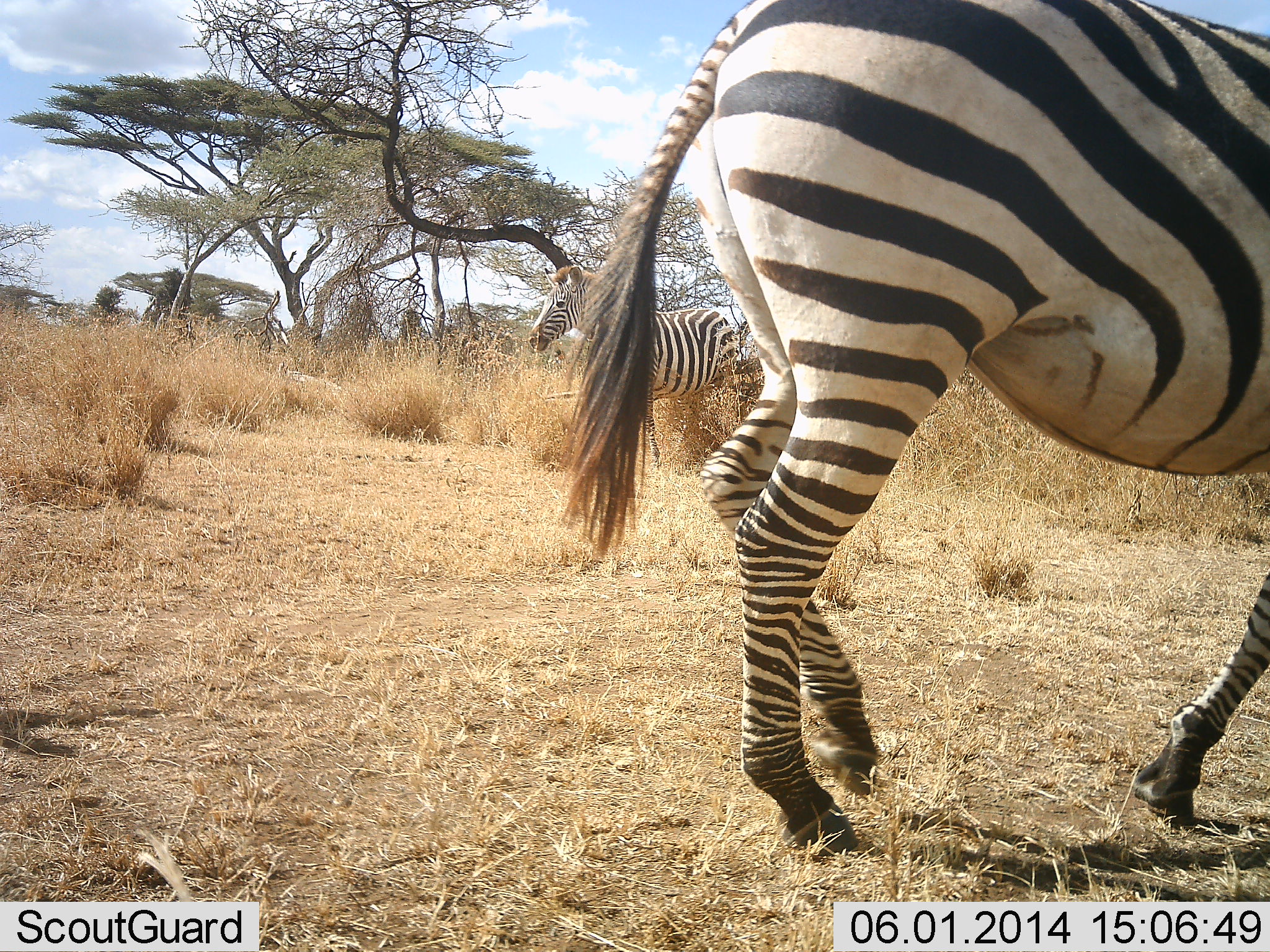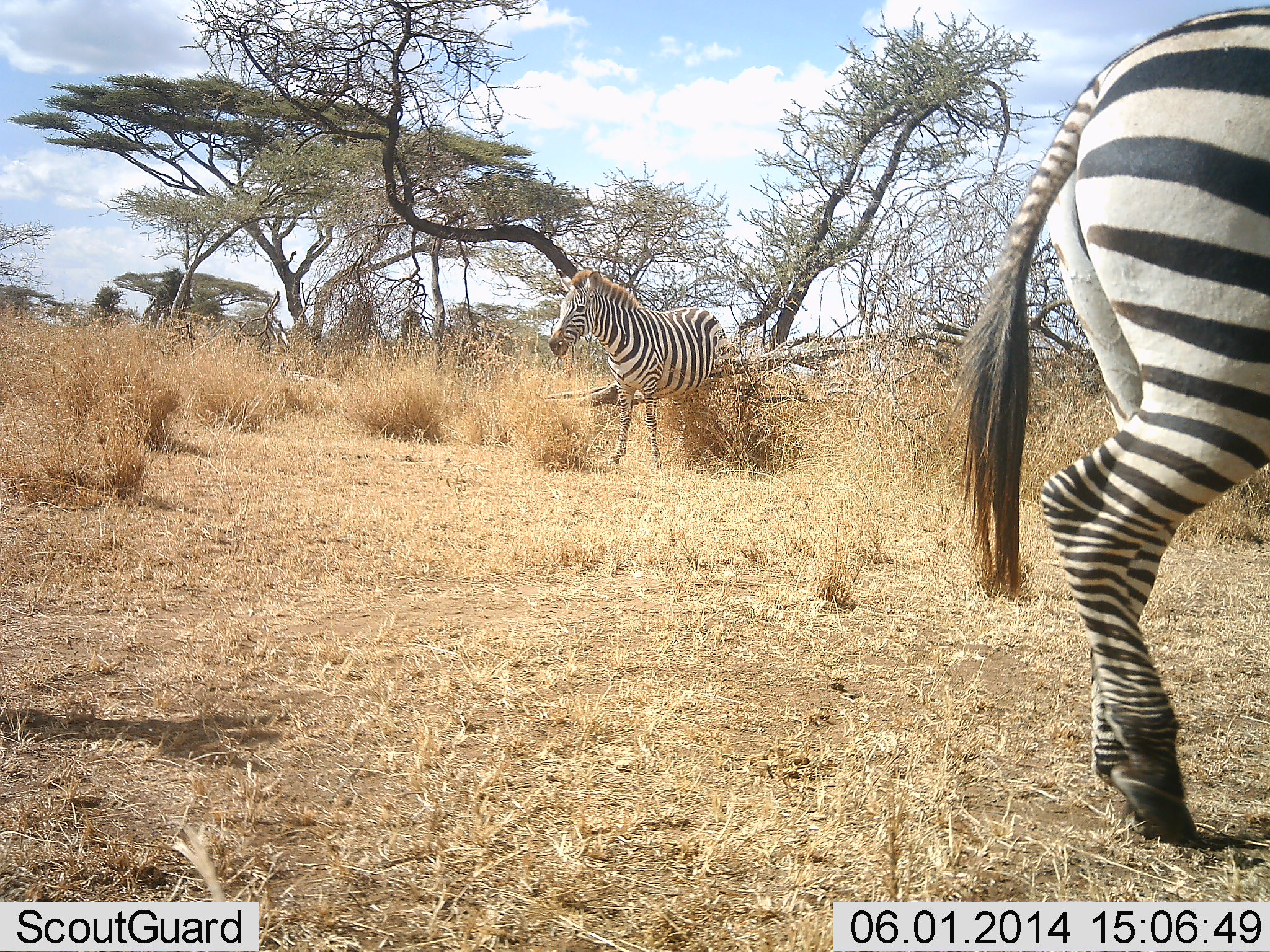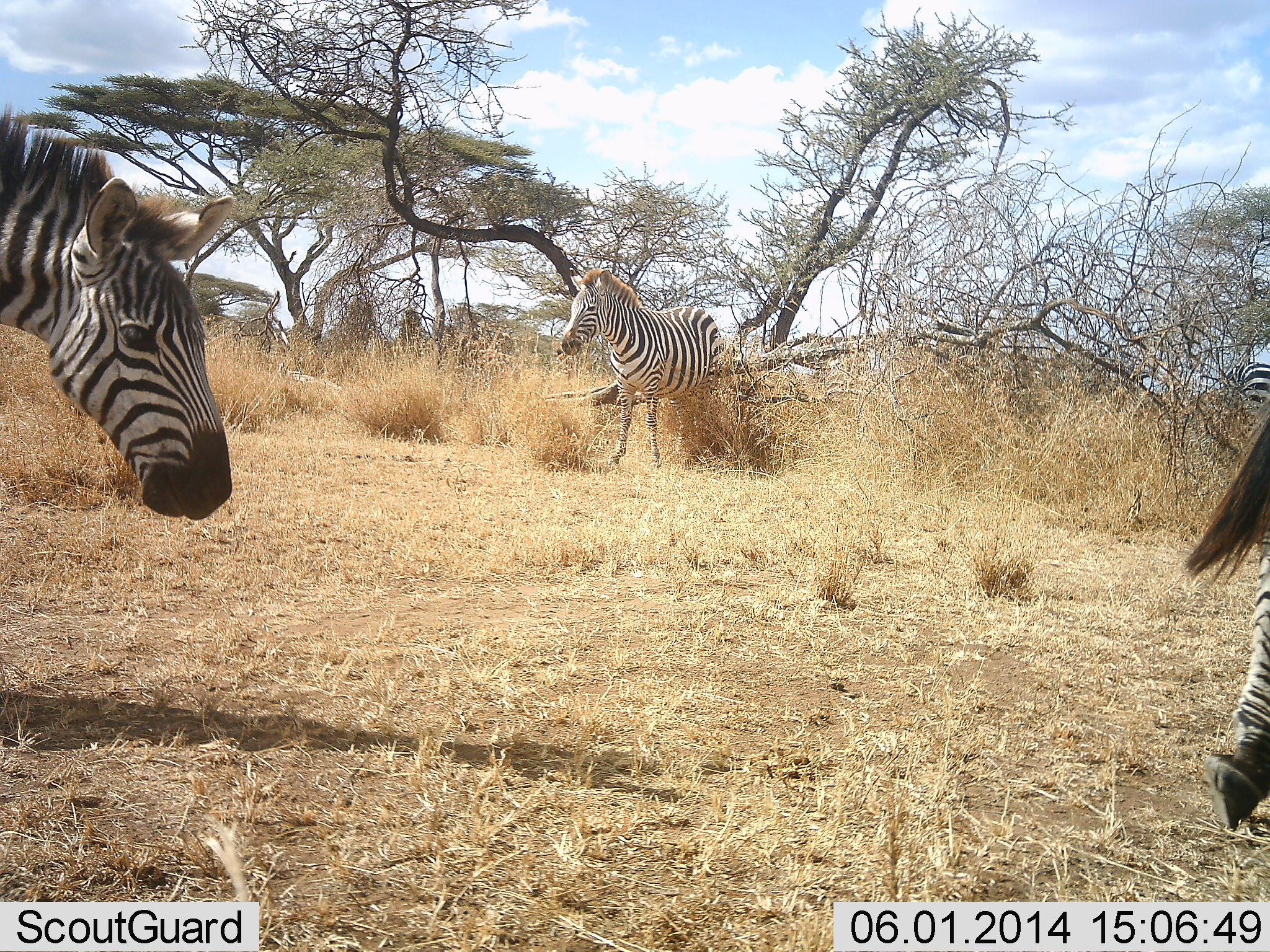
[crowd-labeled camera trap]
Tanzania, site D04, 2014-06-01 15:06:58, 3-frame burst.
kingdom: Animalia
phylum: Chordata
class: Mammalia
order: Perissodactyla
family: Equidae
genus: Equus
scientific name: Equus quagga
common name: plains zebra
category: zebra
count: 3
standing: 70%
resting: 10%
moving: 80%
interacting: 20%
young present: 0%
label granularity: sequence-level